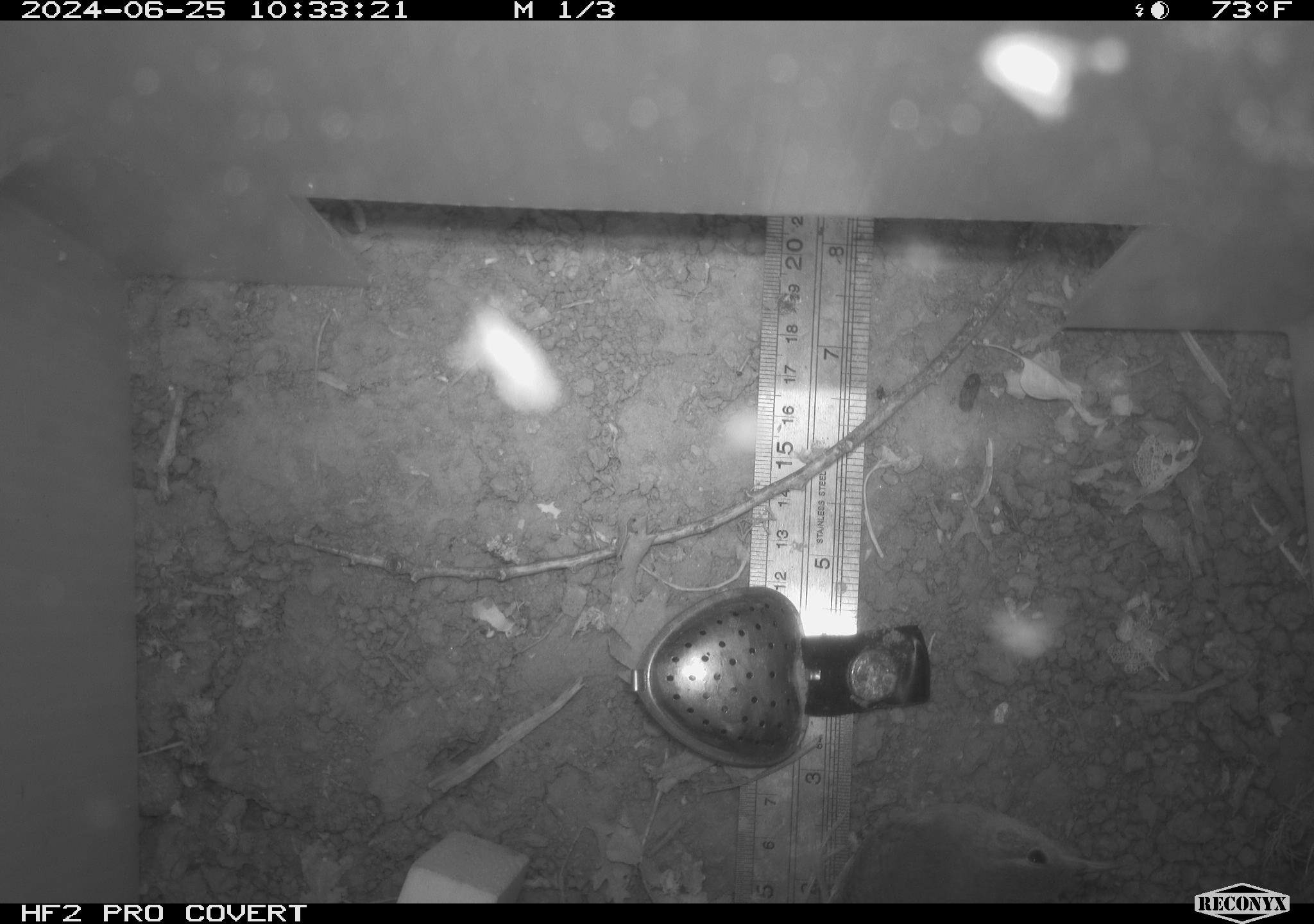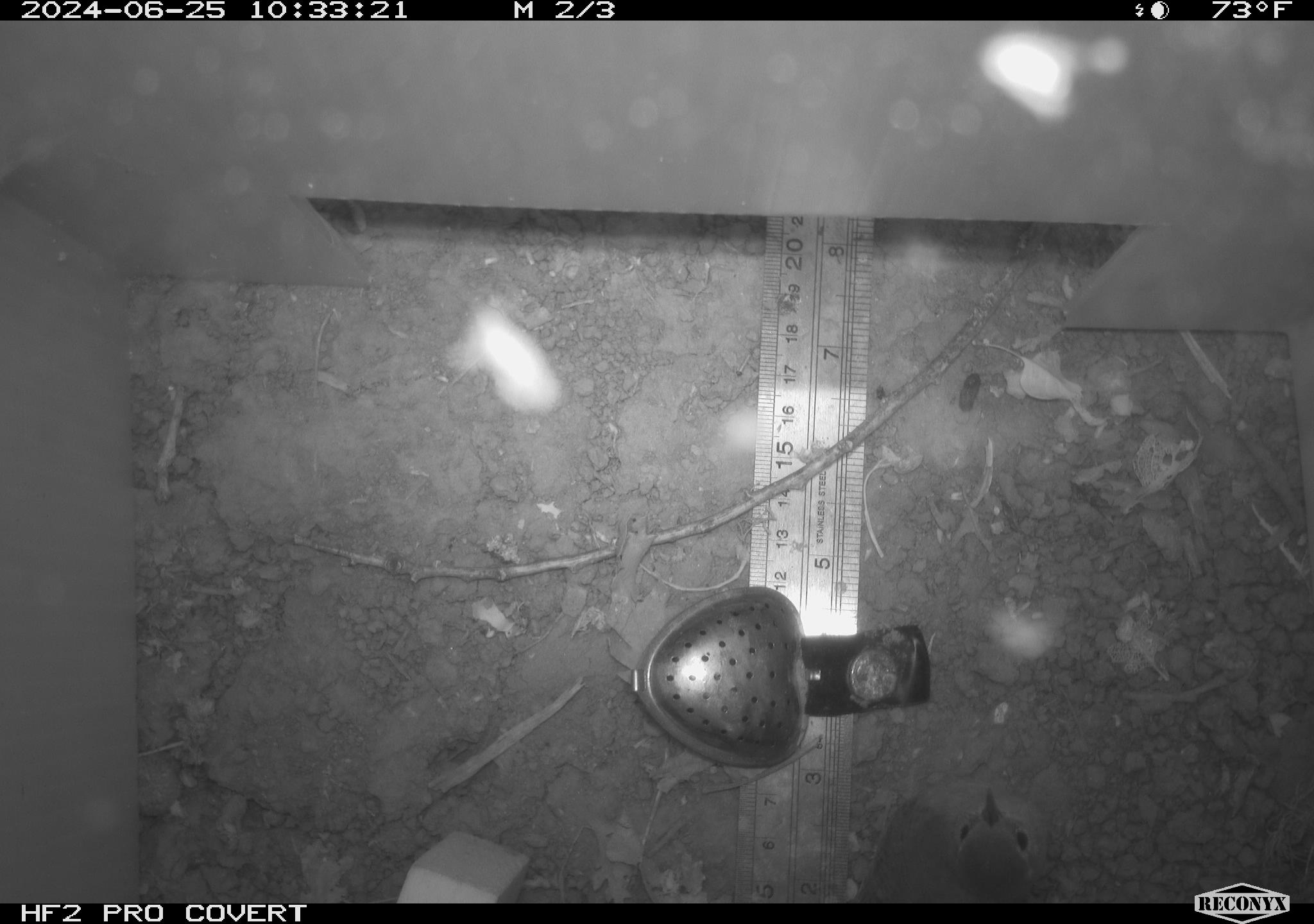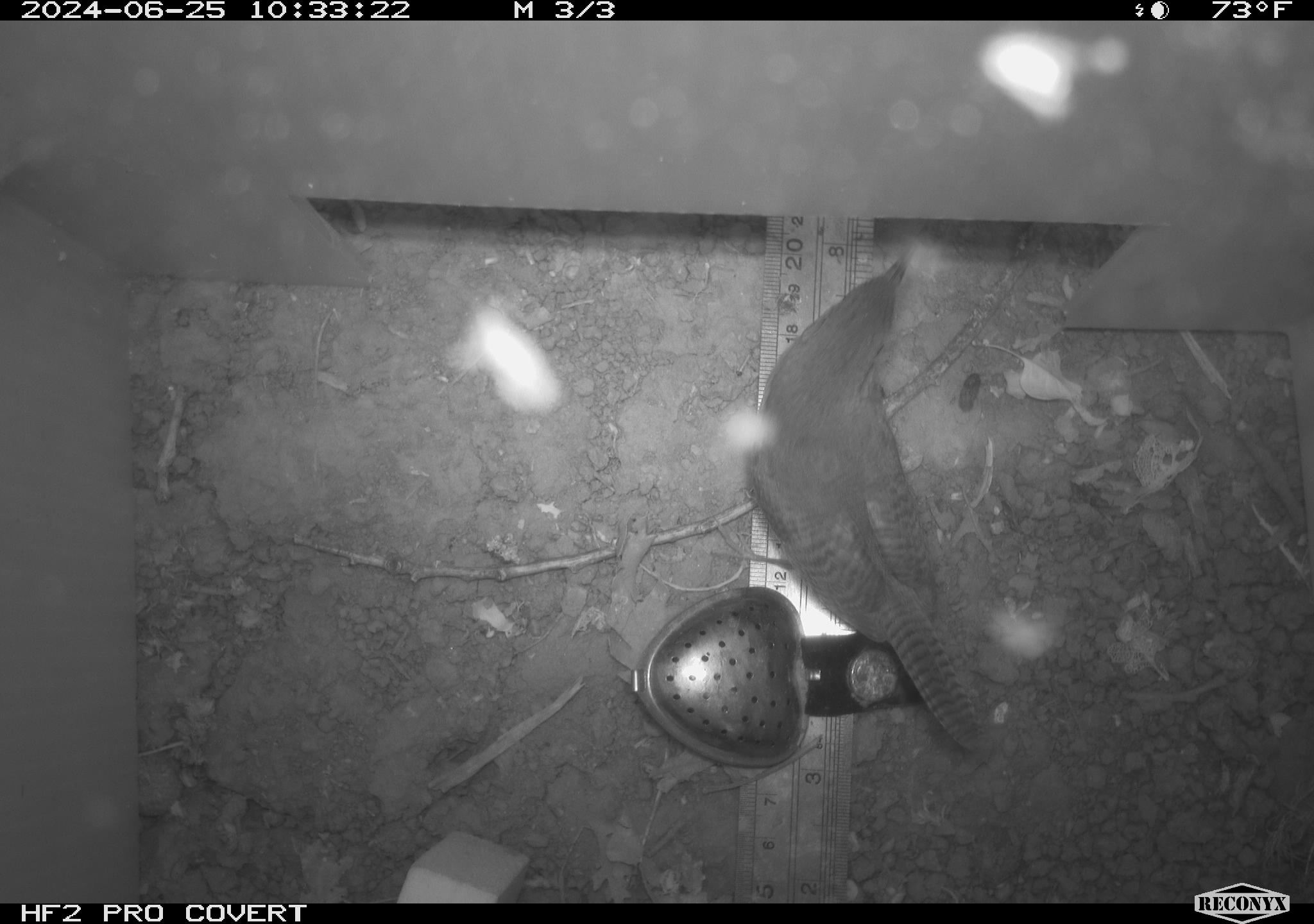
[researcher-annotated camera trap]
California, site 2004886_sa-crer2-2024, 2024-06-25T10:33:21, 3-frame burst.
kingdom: Animalia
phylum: Chordata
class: Aves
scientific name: Aves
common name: bird